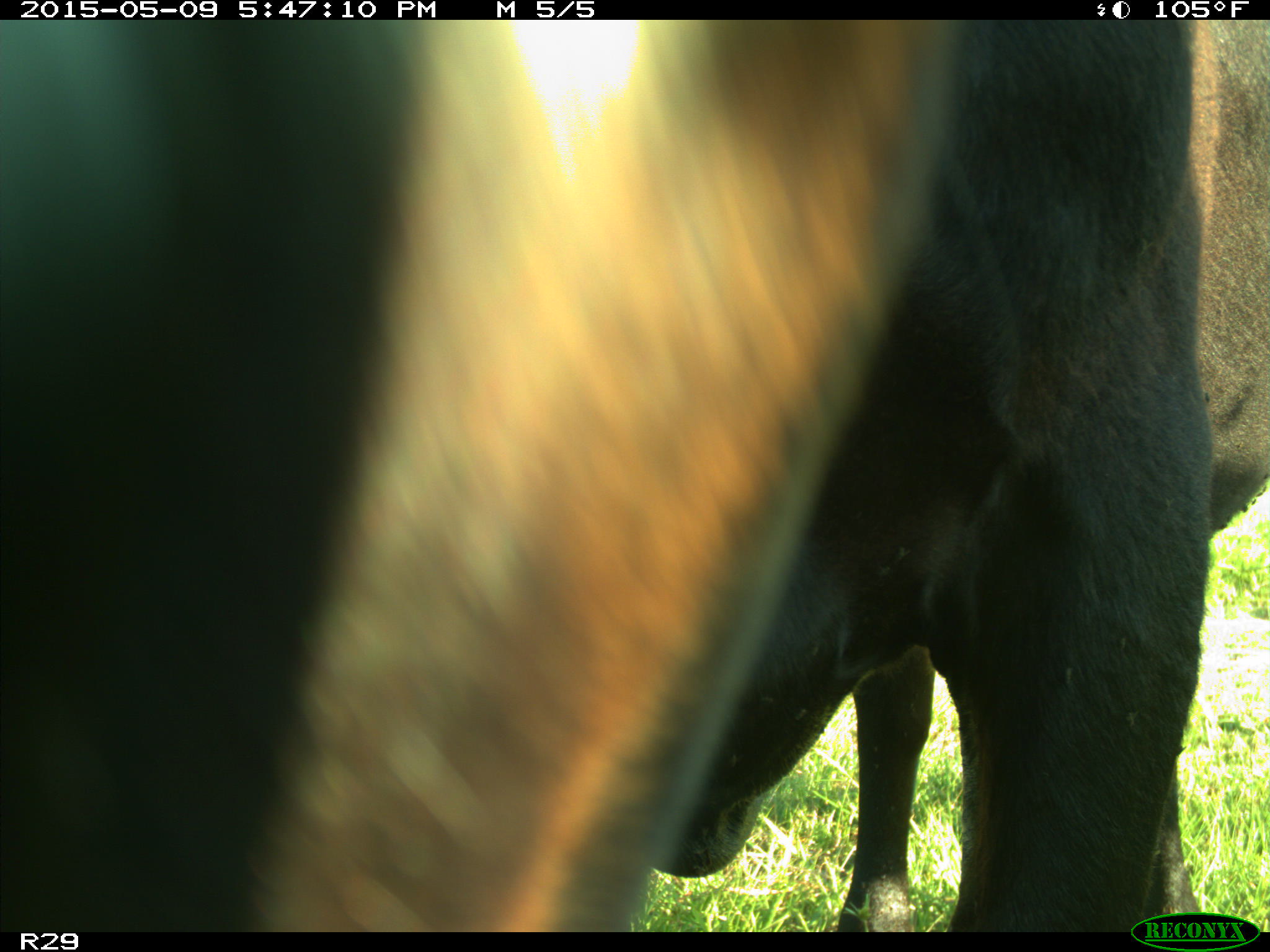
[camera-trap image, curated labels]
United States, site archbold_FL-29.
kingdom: Animalia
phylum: Chordata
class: Mammalia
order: Artiodactyla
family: Bovidae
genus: Bos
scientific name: Bos taurus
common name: domestic cow